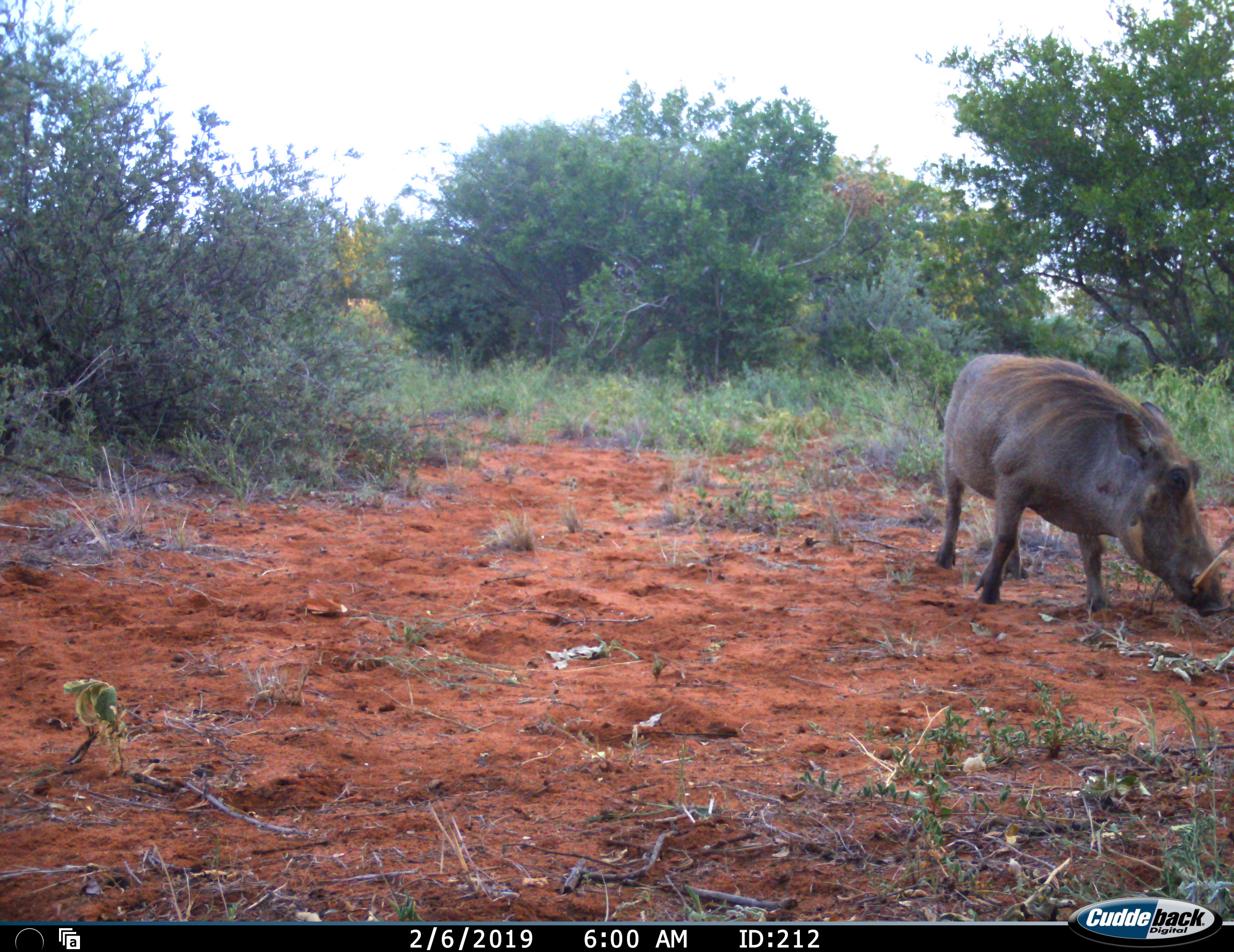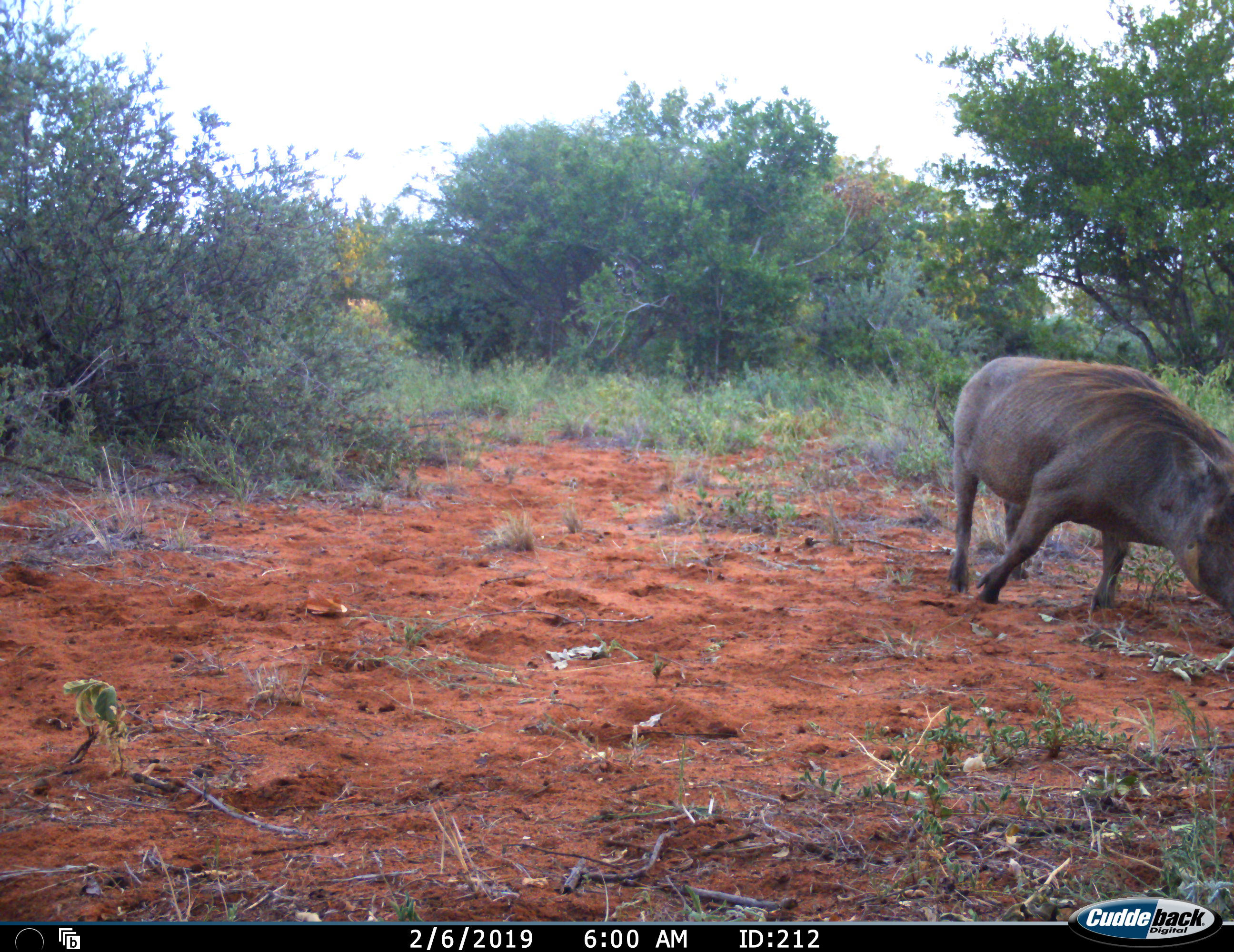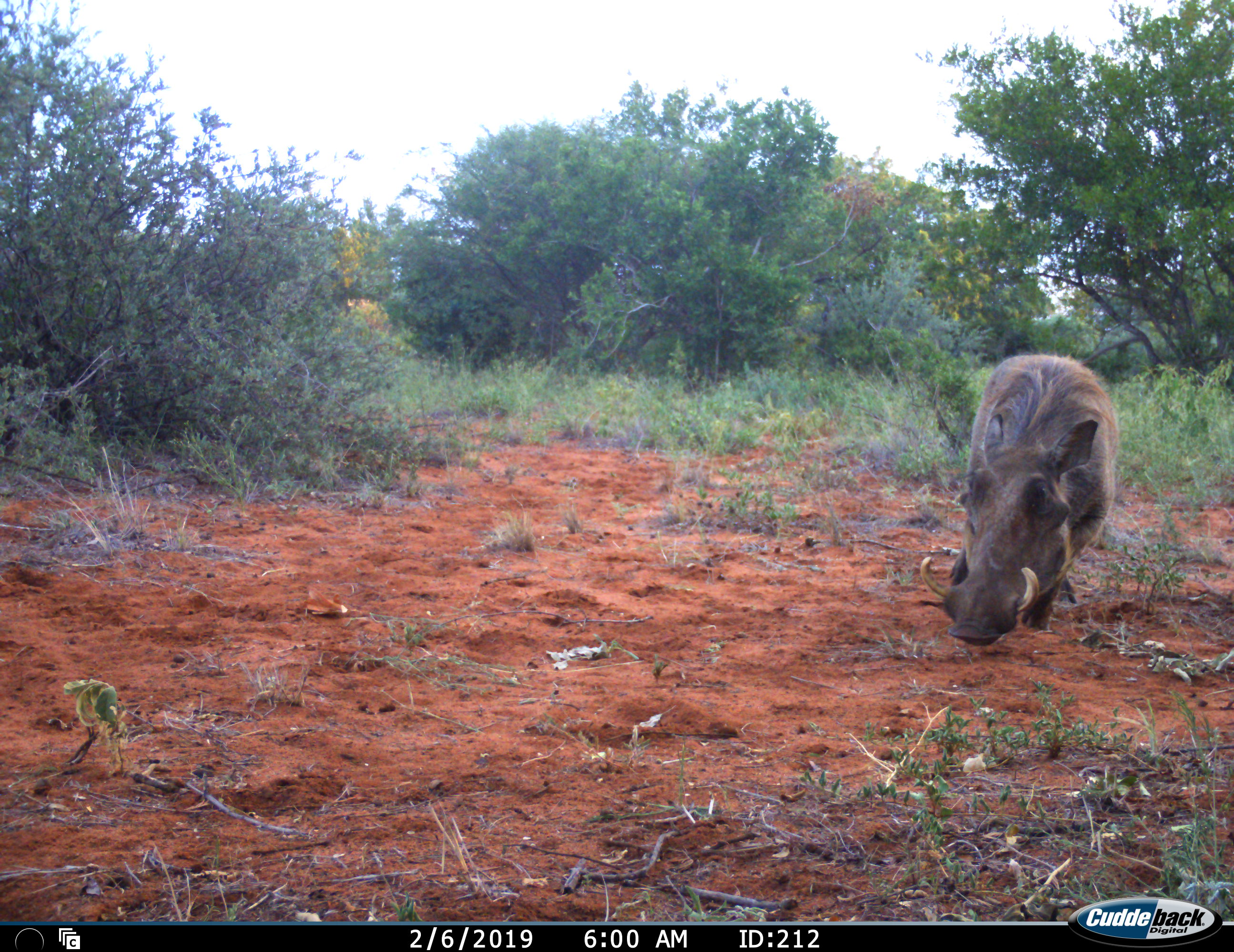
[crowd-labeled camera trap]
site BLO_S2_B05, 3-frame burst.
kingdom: Animalia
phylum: Chordata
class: Mammalia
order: Artiodactyla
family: Suidae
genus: Phacochoerus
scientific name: Phacochoerus africanus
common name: warthog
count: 1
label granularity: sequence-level